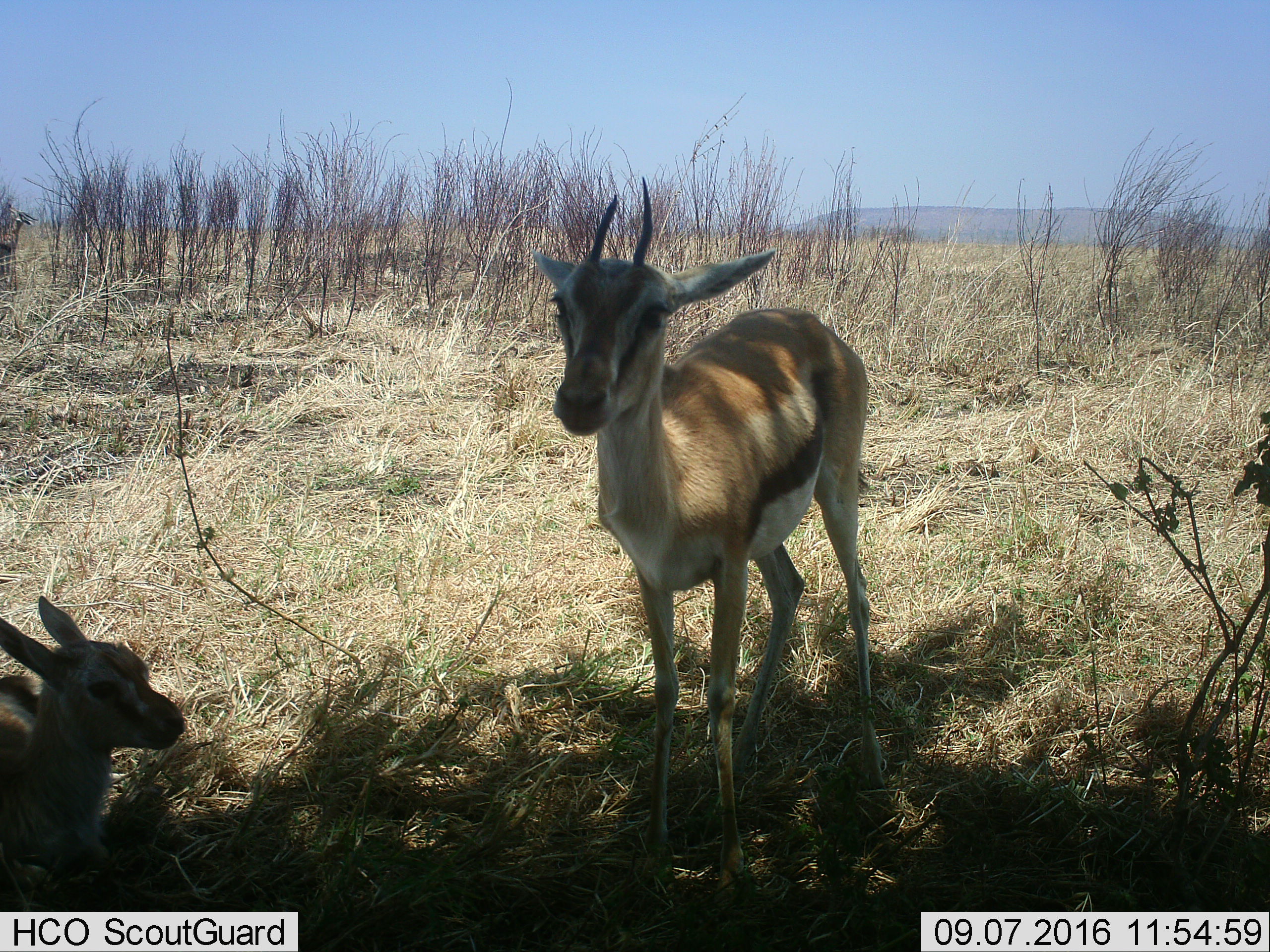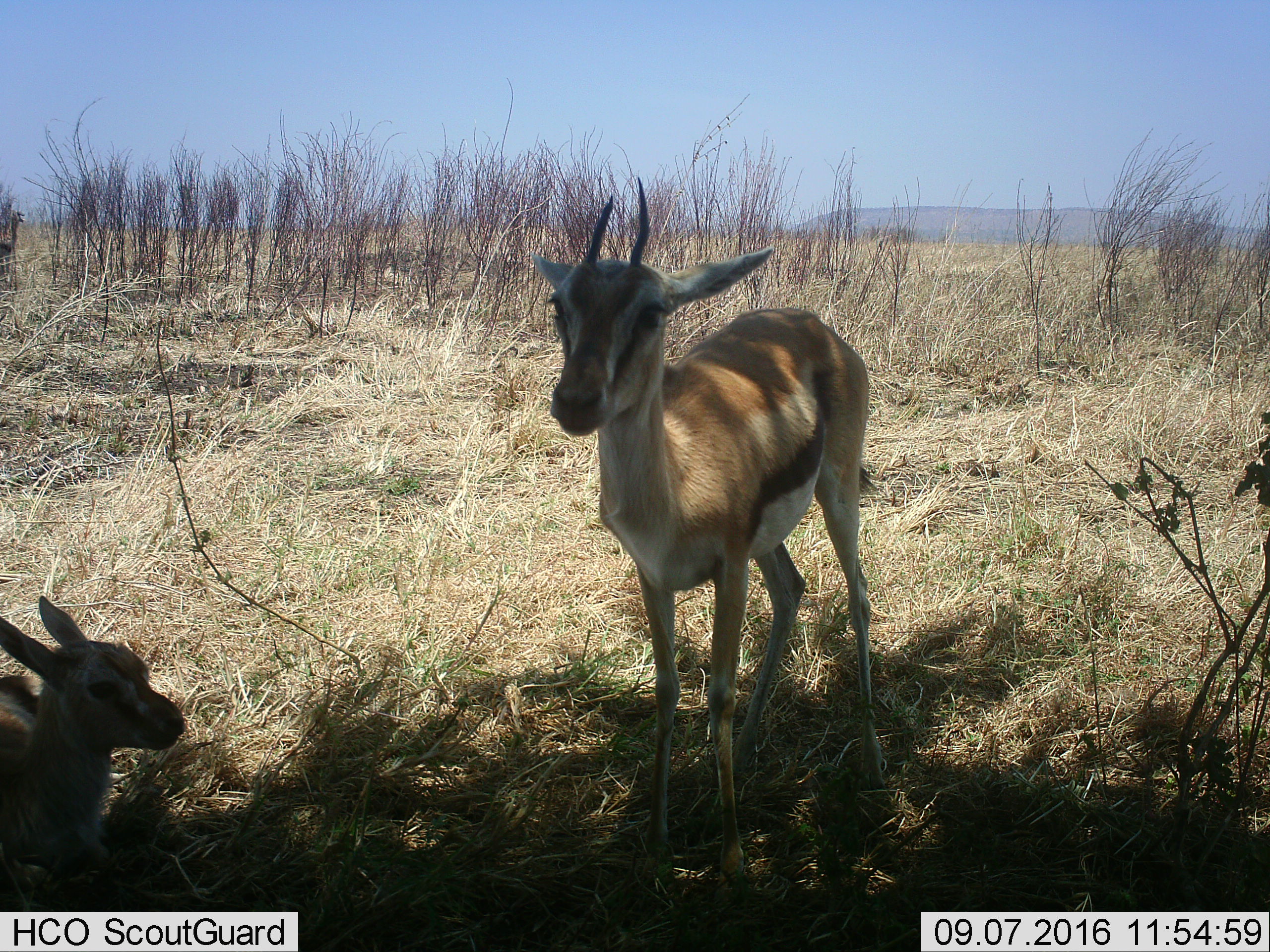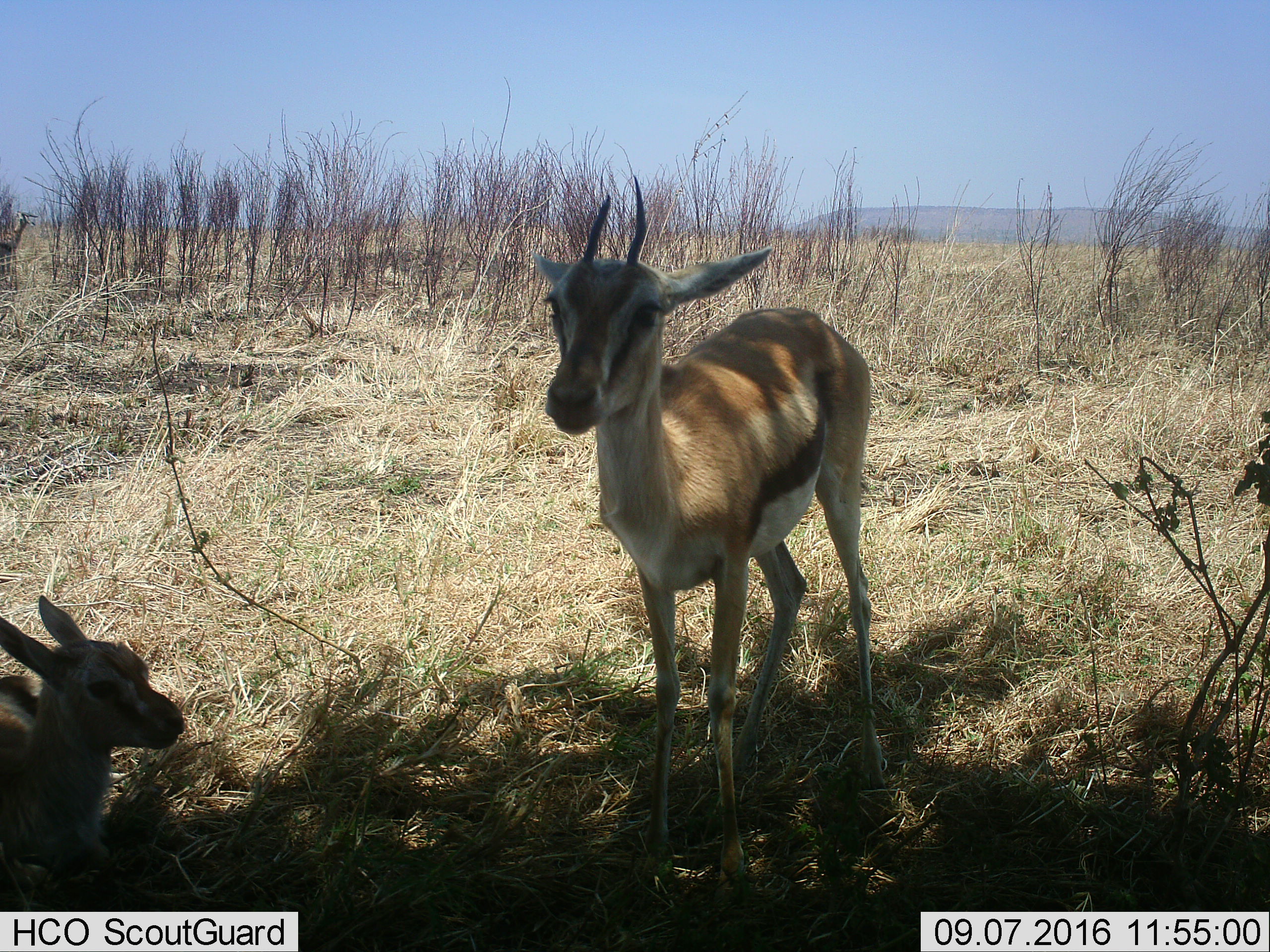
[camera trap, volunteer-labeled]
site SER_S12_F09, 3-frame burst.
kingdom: Animalia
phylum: Chordata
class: Mammalia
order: Artiodactyla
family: Bovidae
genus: Eudorcas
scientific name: Eudorcas thomsonii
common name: thomson's gazelle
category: gazellethomsons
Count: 2.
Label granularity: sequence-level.